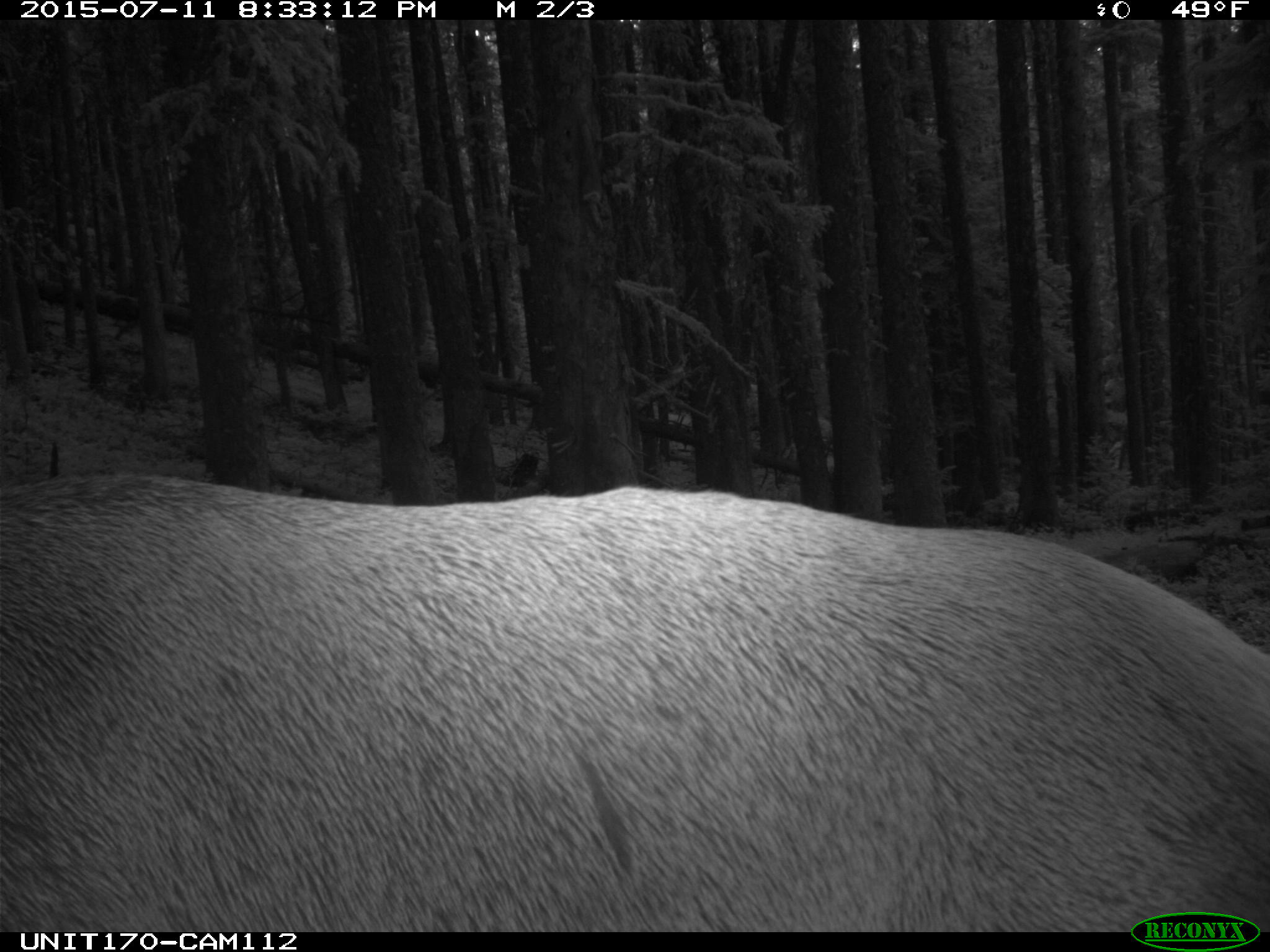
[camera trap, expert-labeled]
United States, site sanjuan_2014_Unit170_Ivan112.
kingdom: Animalia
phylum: Chordata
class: Mammalia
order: Artiodactyla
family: Cervidae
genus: Cervus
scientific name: Cervus elaphus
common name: red deer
Cervus elaphus (red deer).